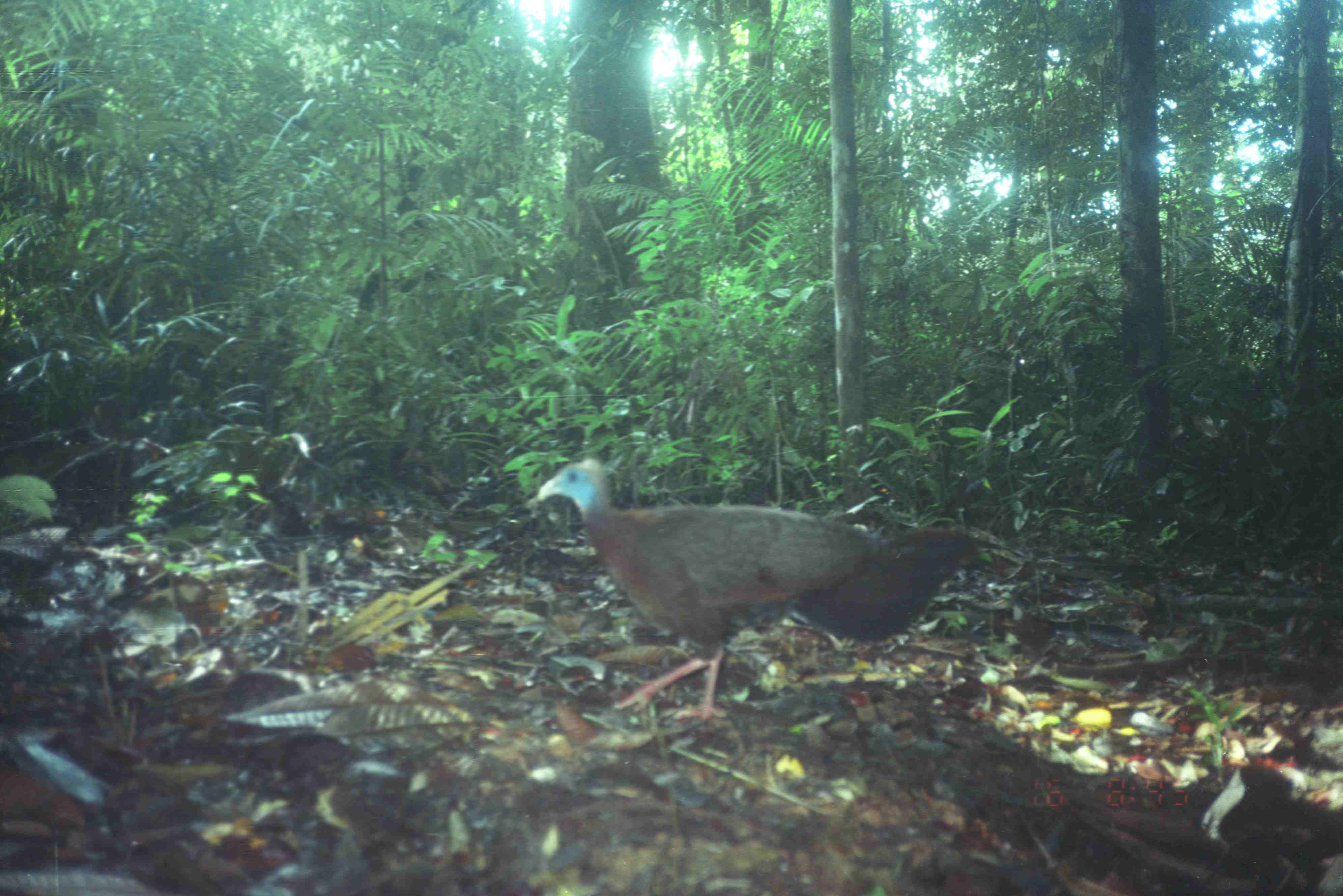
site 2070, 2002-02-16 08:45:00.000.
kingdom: Animalia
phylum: Chordata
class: Aves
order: Galliformes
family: Phasianidae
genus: Argusianus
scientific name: Argusianus argus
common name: great argus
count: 1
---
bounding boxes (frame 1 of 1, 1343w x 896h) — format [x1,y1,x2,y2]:
argusianus argus: [534,456,979,723]